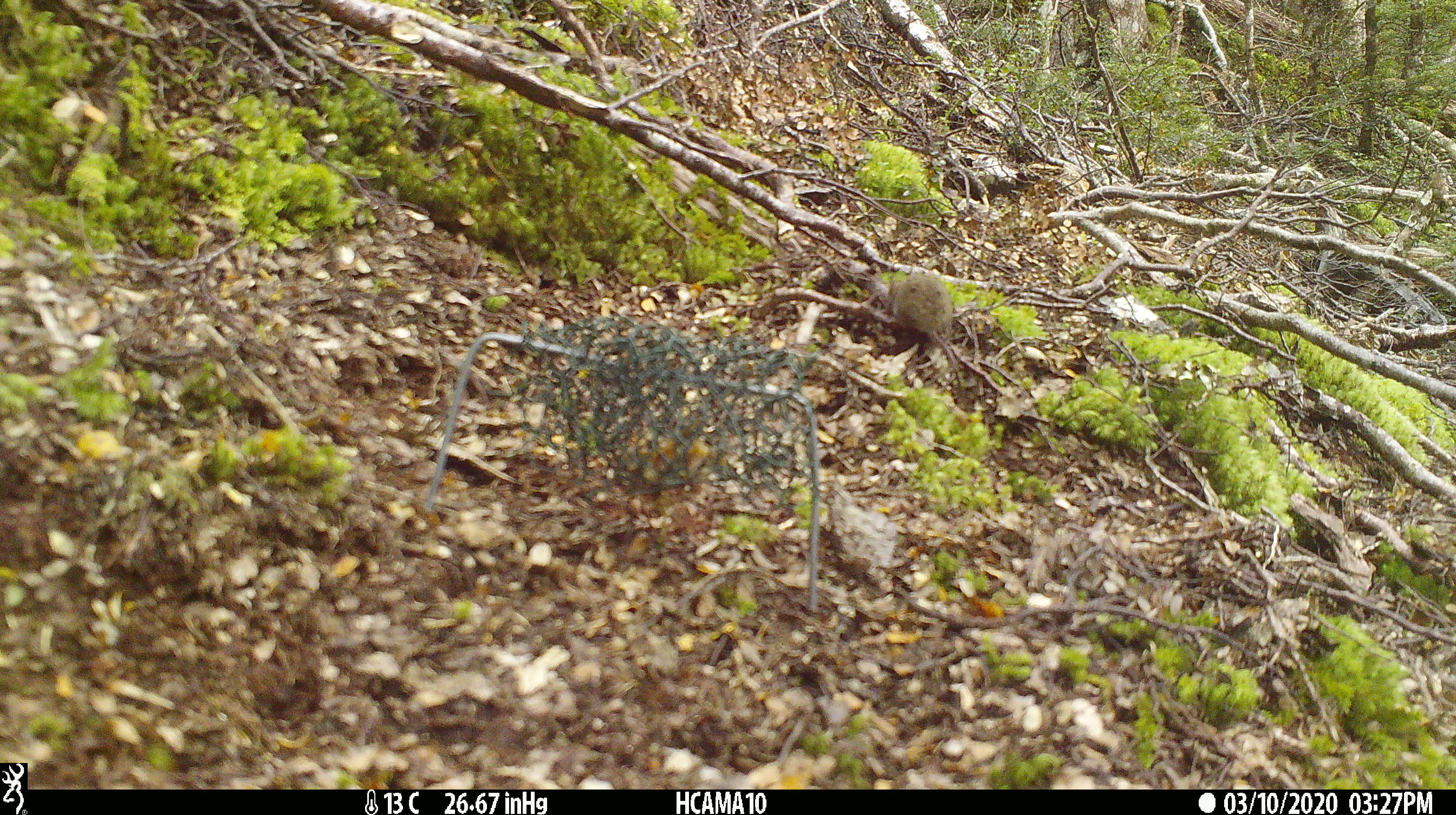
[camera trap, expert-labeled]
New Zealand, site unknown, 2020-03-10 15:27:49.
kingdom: Animalia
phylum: Chordata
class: Mammalia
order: Rodentia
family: Muridae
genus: Mus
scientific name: Mus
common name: mouse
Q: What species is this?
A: Mouse (Mus).